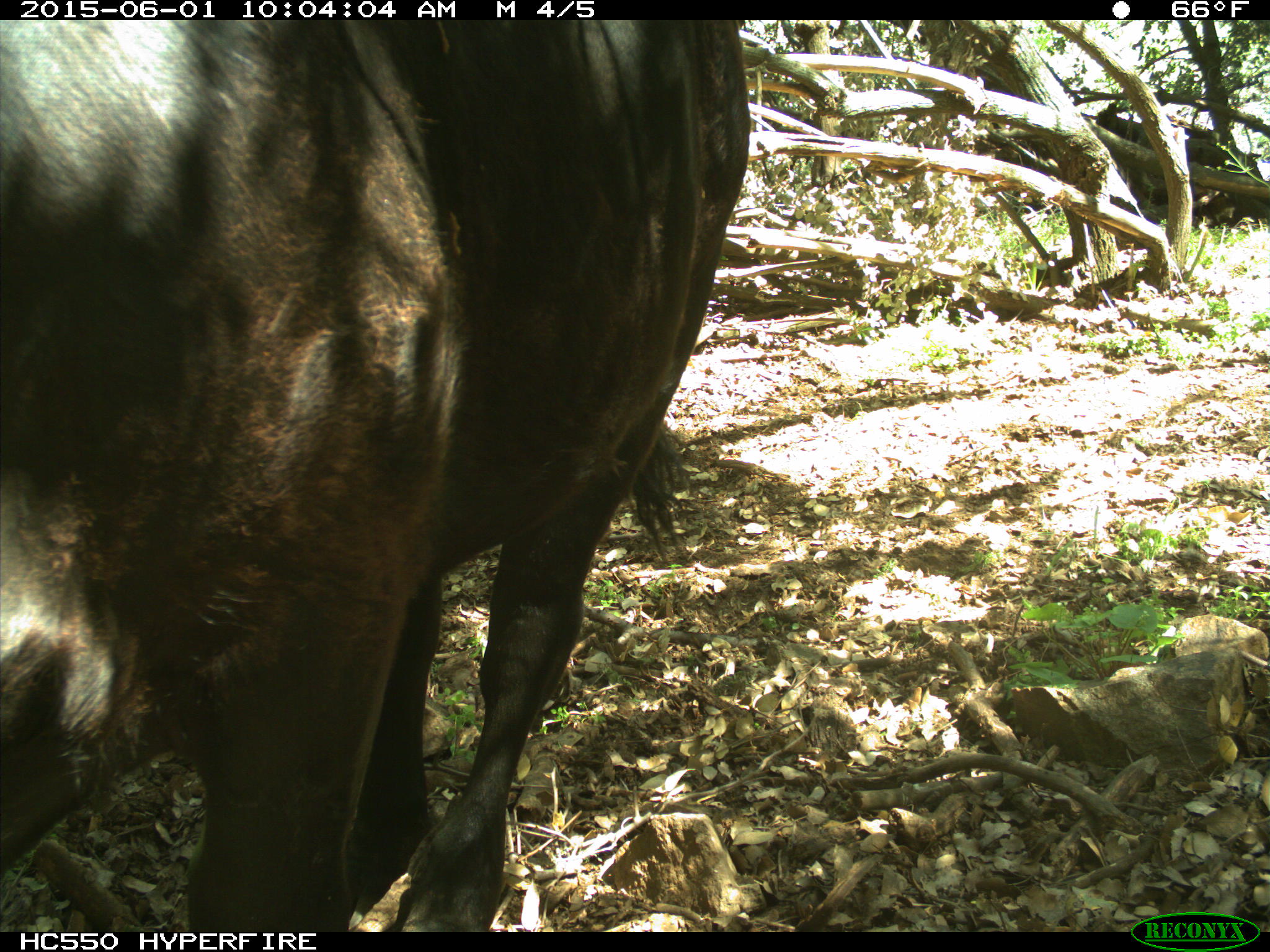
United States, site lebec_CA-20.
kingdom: Animalia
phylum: Chordata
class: Mammalia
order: Artiodactyla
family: Bovidae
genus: Bos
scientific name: Bos taurus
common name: domestic cow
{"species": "Bos taurus (domestic cow)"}